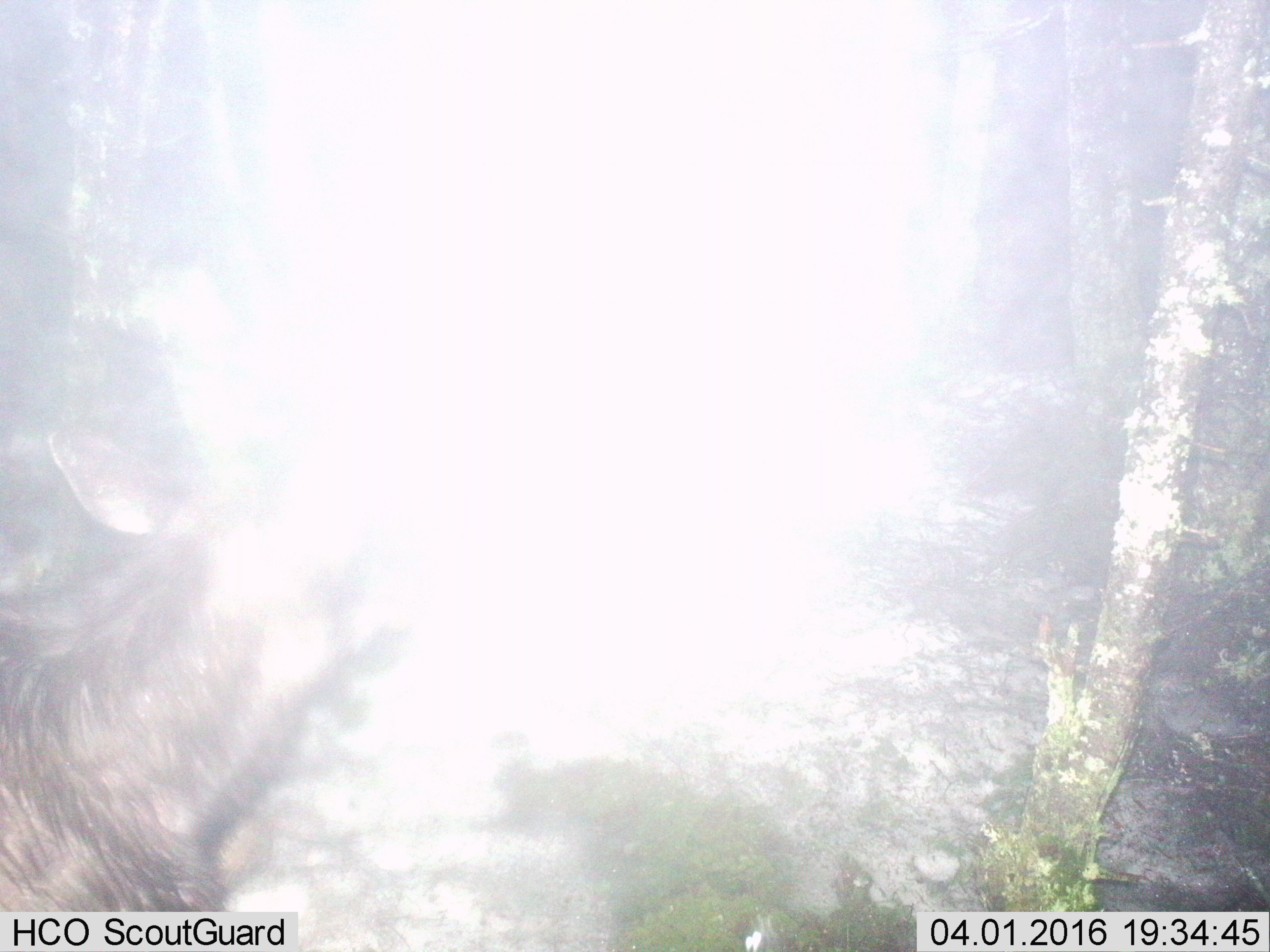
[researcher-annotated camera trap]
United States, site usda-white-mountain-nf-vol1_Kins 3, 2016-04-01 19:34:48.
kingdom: Animalia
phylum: Chordata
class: Mammalia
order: Artiodactyla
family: Cervidae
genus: Alces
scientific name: Alces alces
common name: moose